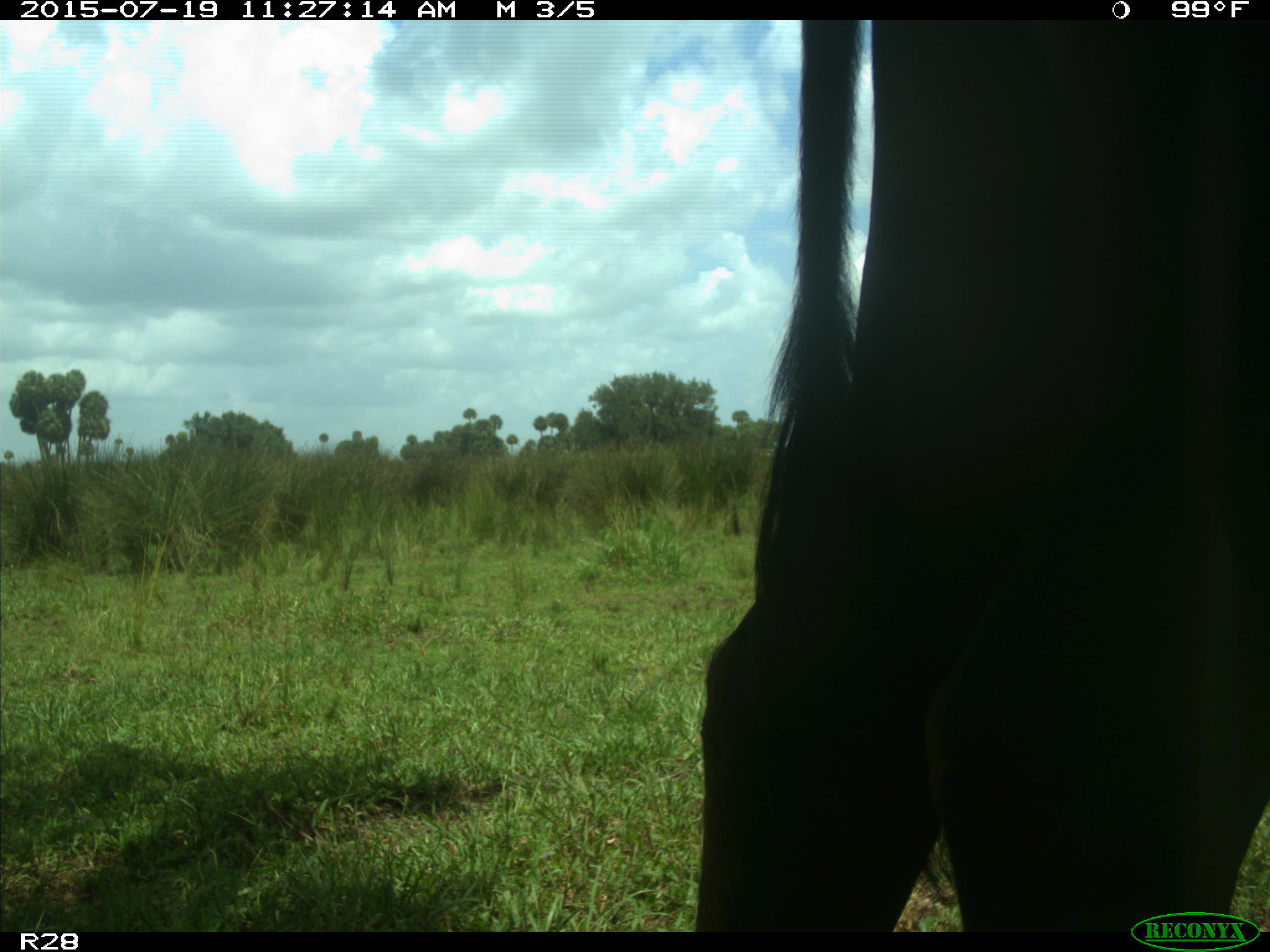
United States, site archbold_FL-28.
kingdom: Animalia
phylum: Chordata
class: Mammalia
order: Artiodactyla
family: Bovidae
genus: Bos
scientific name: Bos taurus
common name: domestic cow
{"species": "Bos taurus (domestic cow)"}